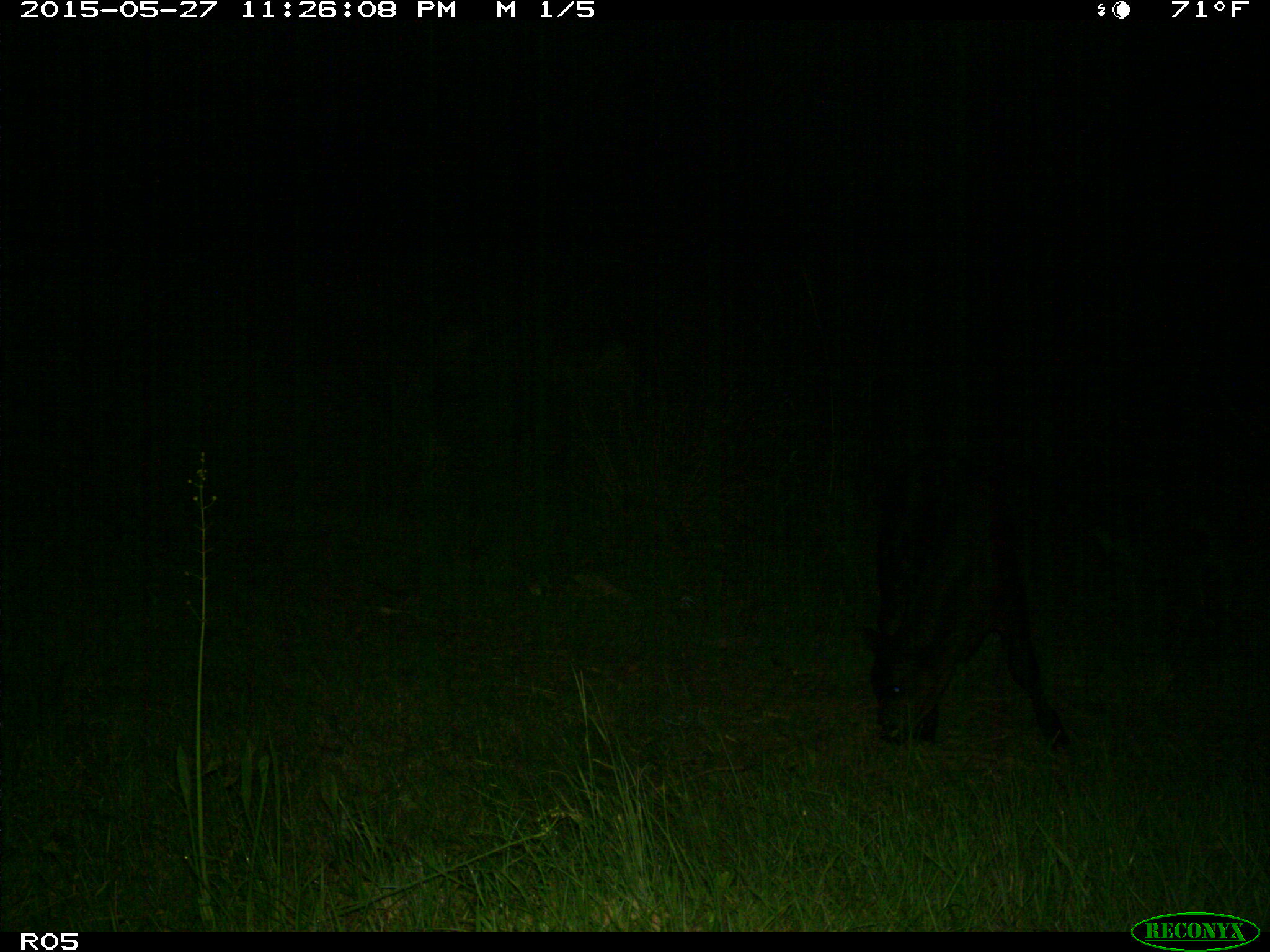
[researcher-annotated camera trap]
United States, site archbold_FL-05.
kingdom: Animalia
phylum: Chordata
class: Mammalia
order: Artiodactyla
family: Bovidae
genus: Bos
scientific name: Bos taurus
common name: domestic cow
Bos taurus (domestic cow).